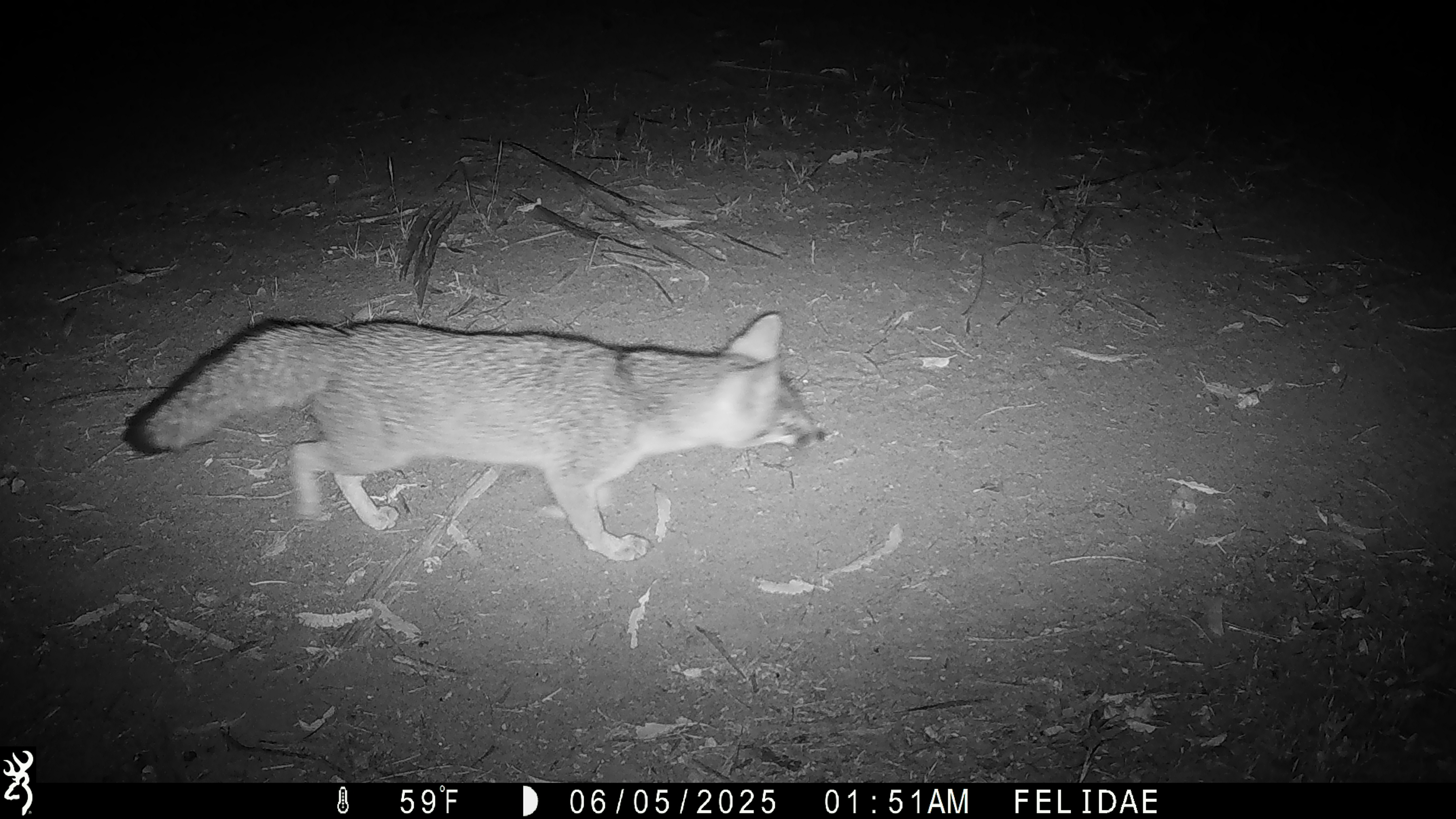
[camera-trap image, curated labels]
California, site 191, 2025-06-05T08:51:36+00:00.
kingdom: Animalia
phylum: Chordata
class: Mammalia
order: Carnivora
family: Canidae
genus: Urocyon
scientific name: Urocyon cinereoargenteus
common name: gray fox